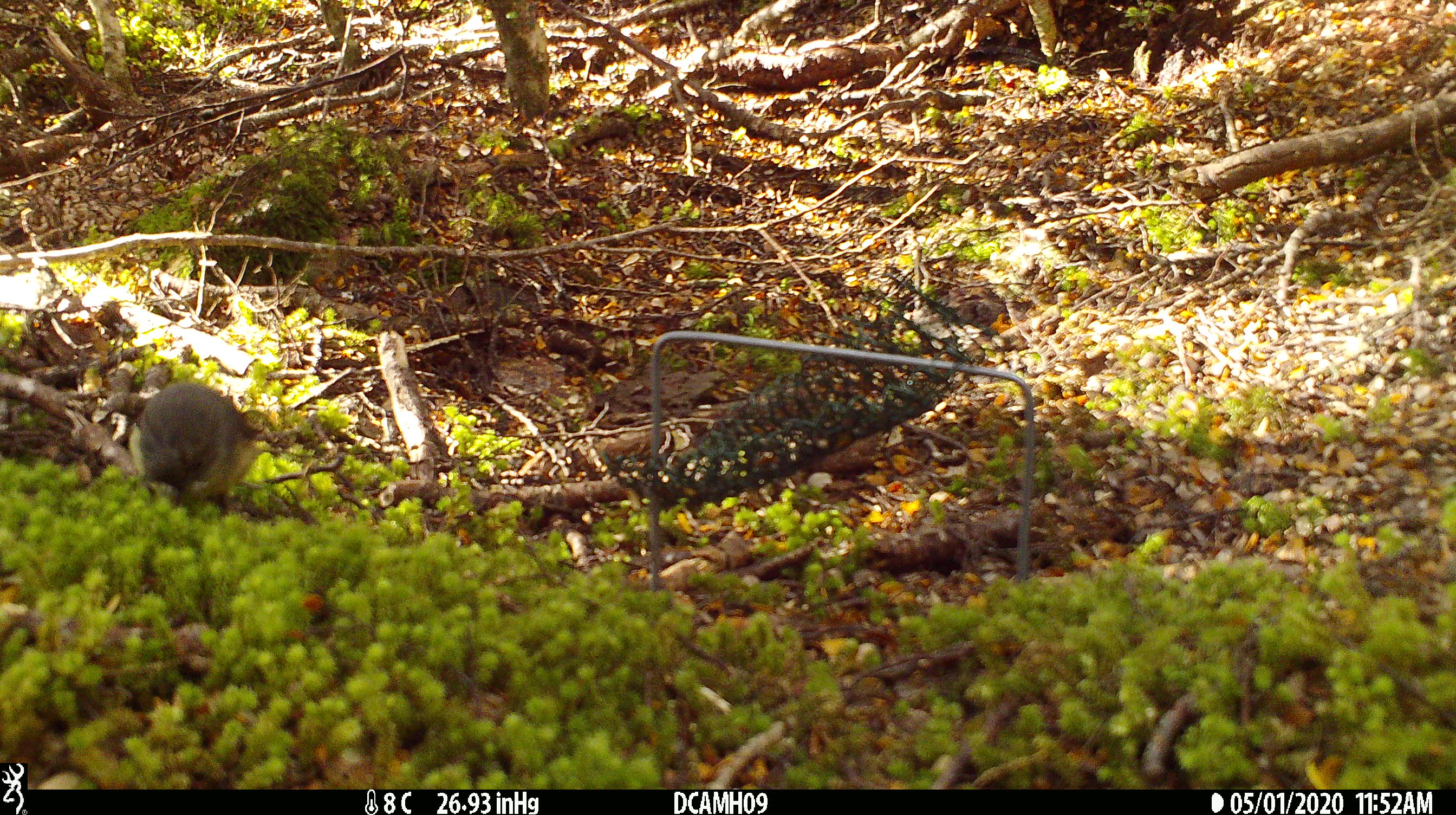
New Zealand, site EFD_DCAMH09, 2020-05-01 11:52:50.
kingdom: Animalia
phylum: Chordata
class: Aves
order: Passeriformes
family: Petroicidae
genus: Petroica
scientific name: Petroica australis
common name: new zealand robin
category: robin